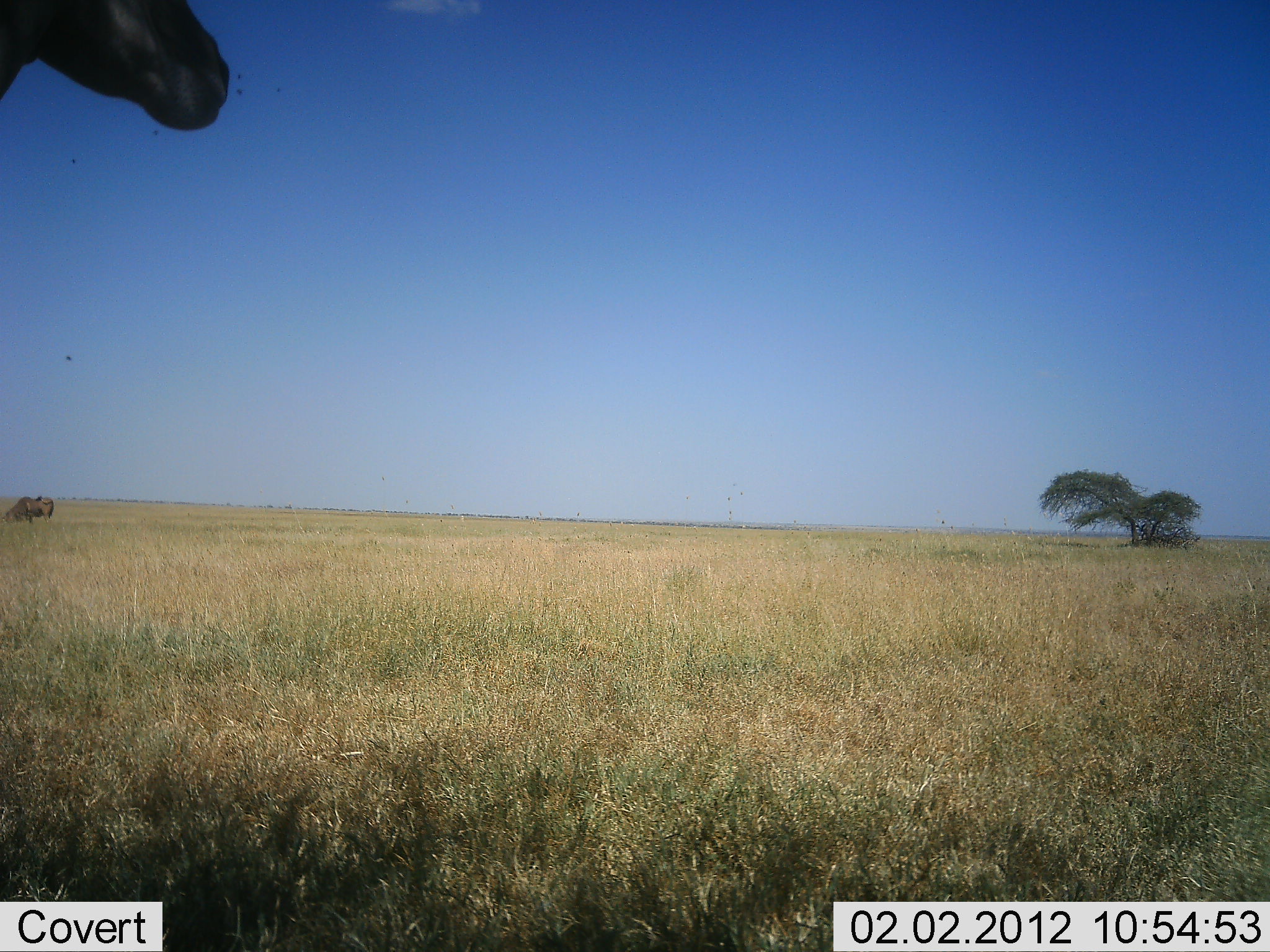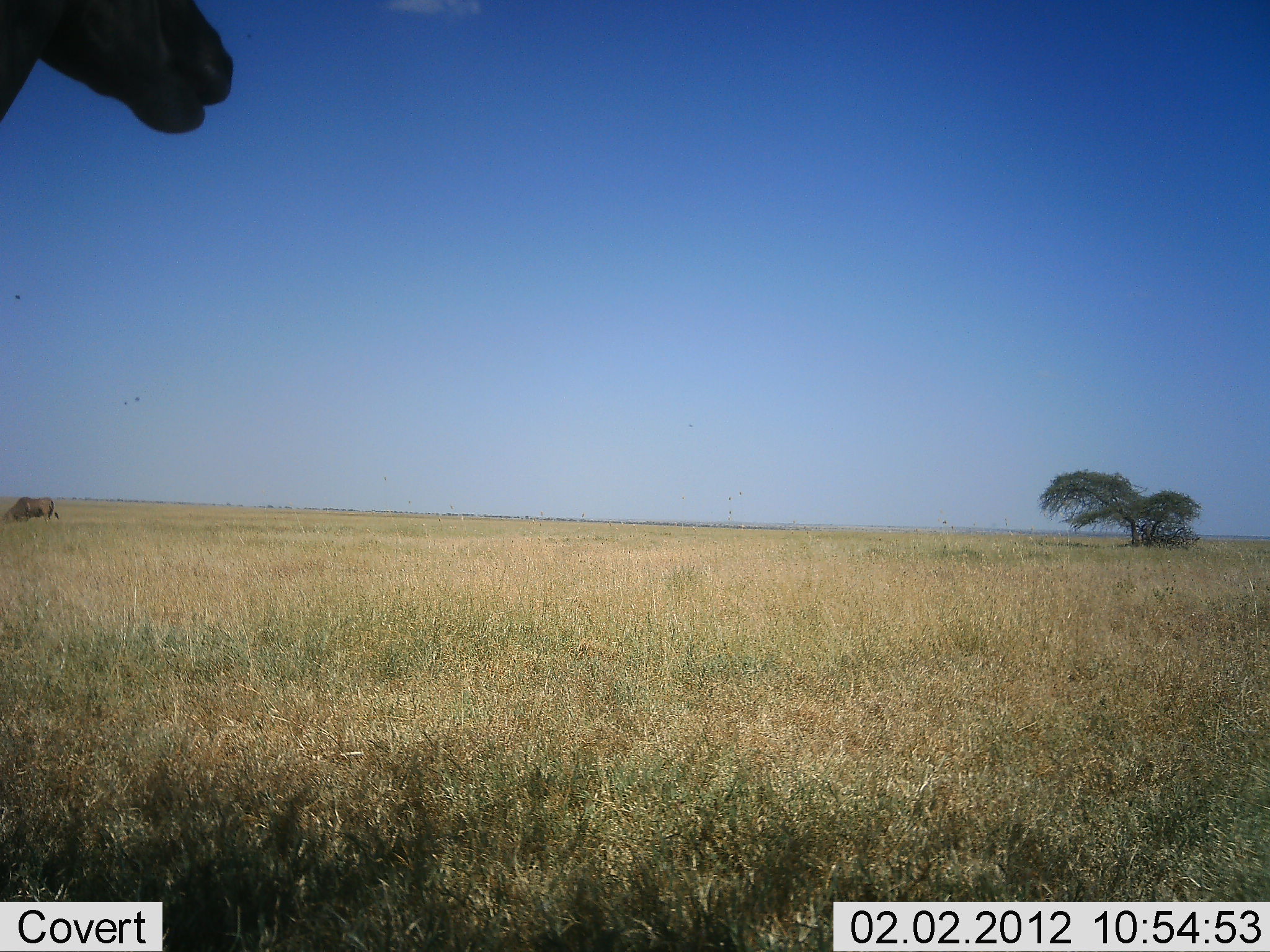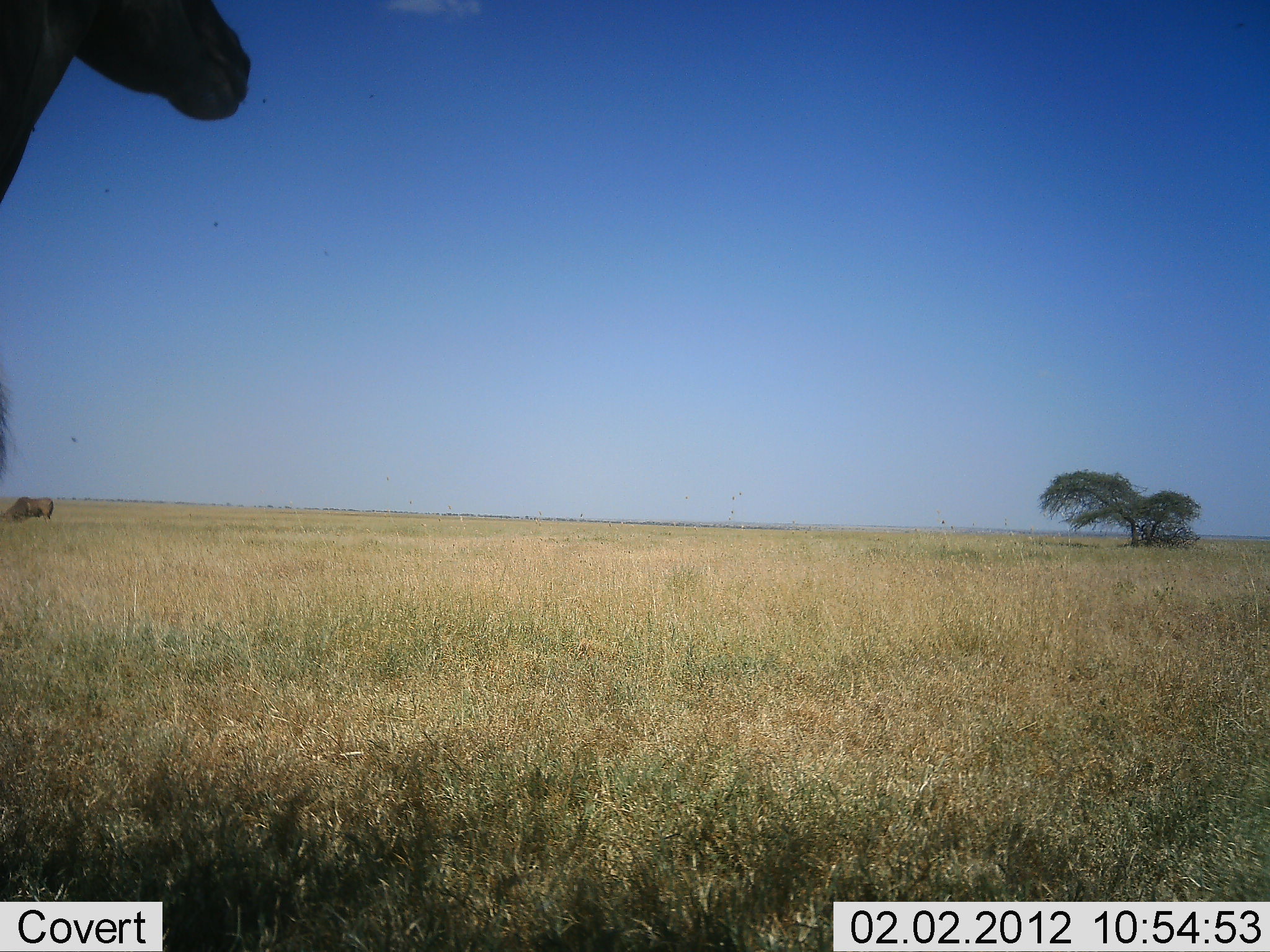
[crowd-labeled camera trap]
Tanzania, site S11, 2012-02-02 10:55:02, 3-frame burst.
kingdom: Animalia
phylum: Chordata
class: Mammalia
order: Artiodactyla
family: Bovidae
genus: Alcelaphus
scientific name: Alcelaphus buselaphus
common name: hartebeest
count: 1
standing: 60%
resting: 0%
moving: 0%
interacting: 0%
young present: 0%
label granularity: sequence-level